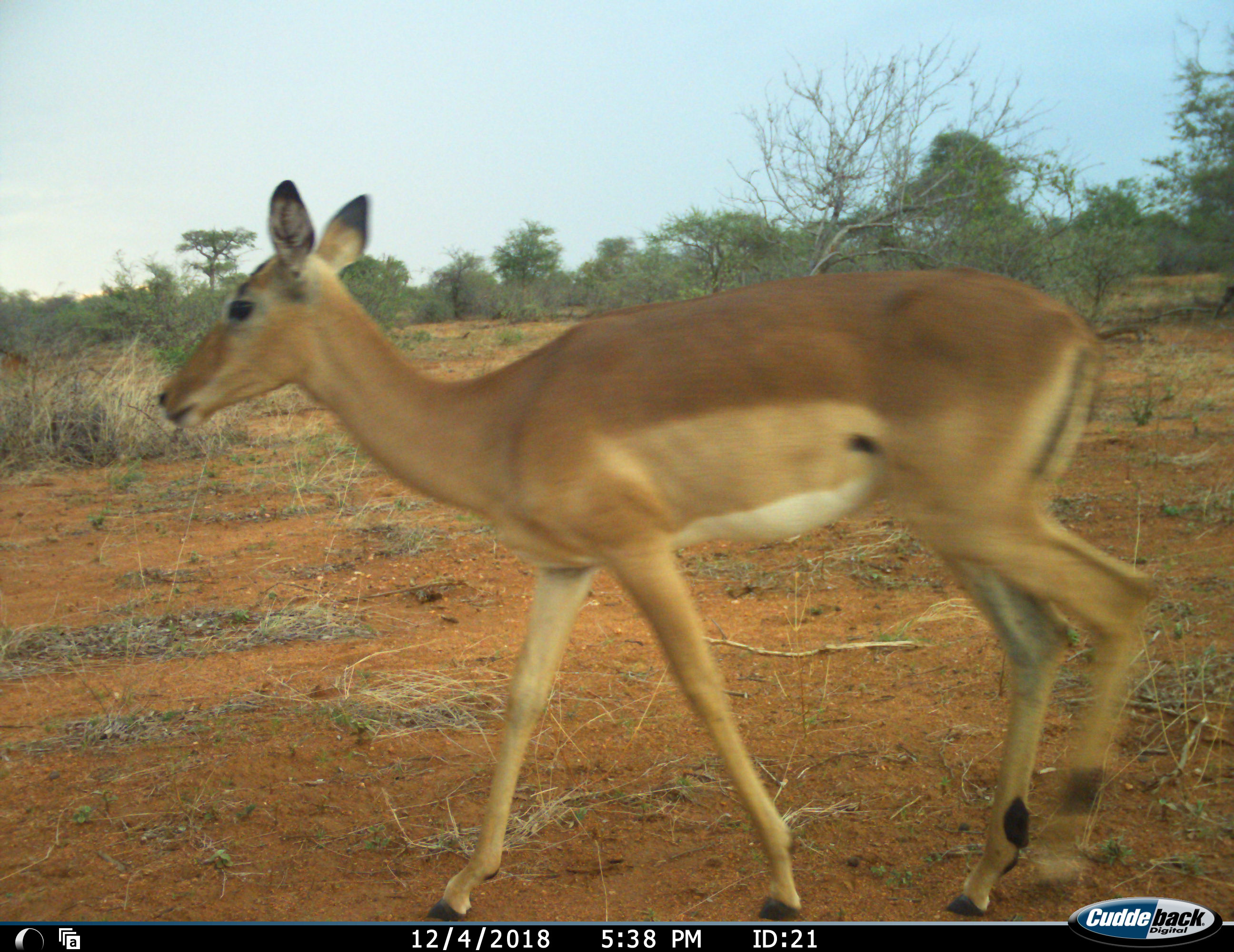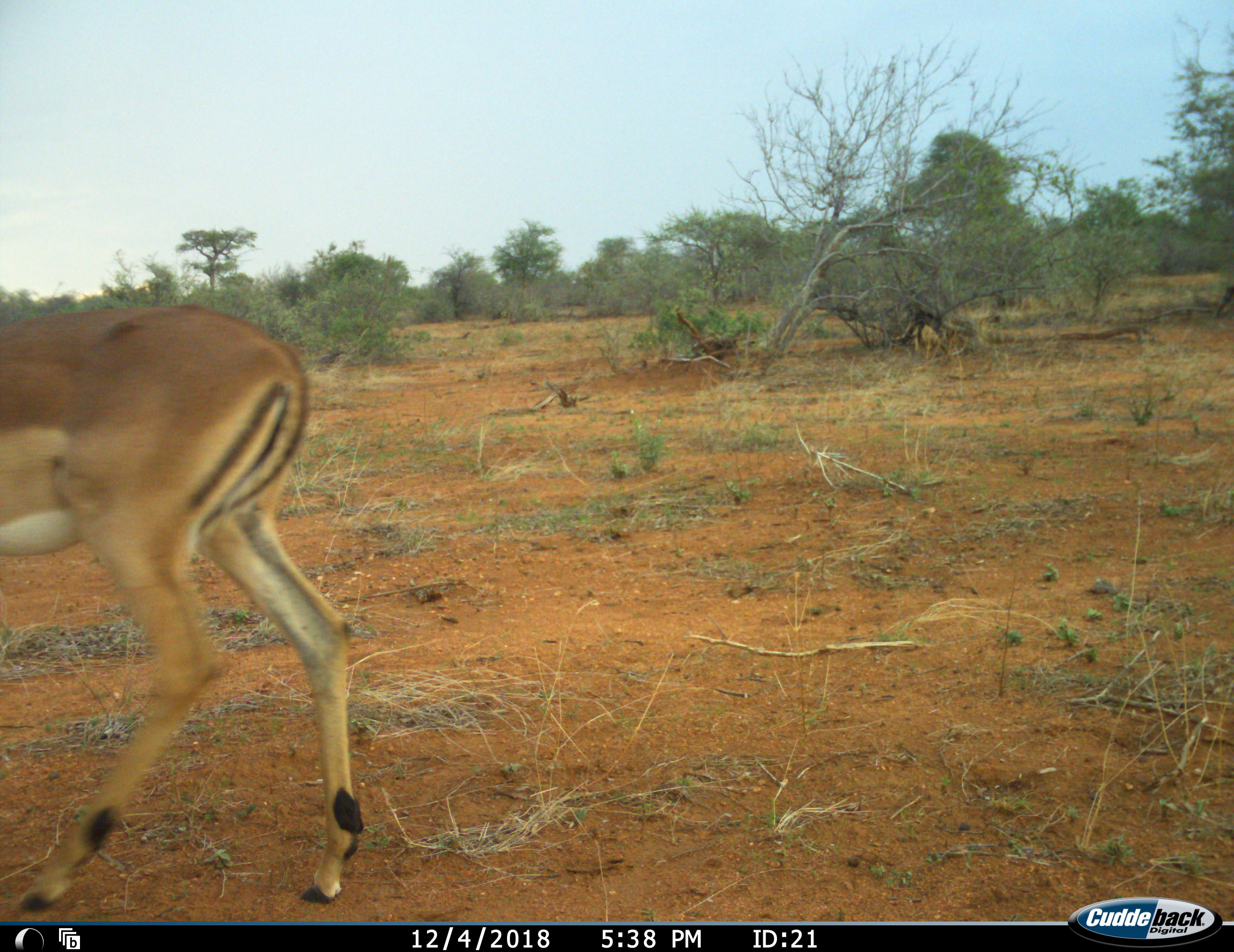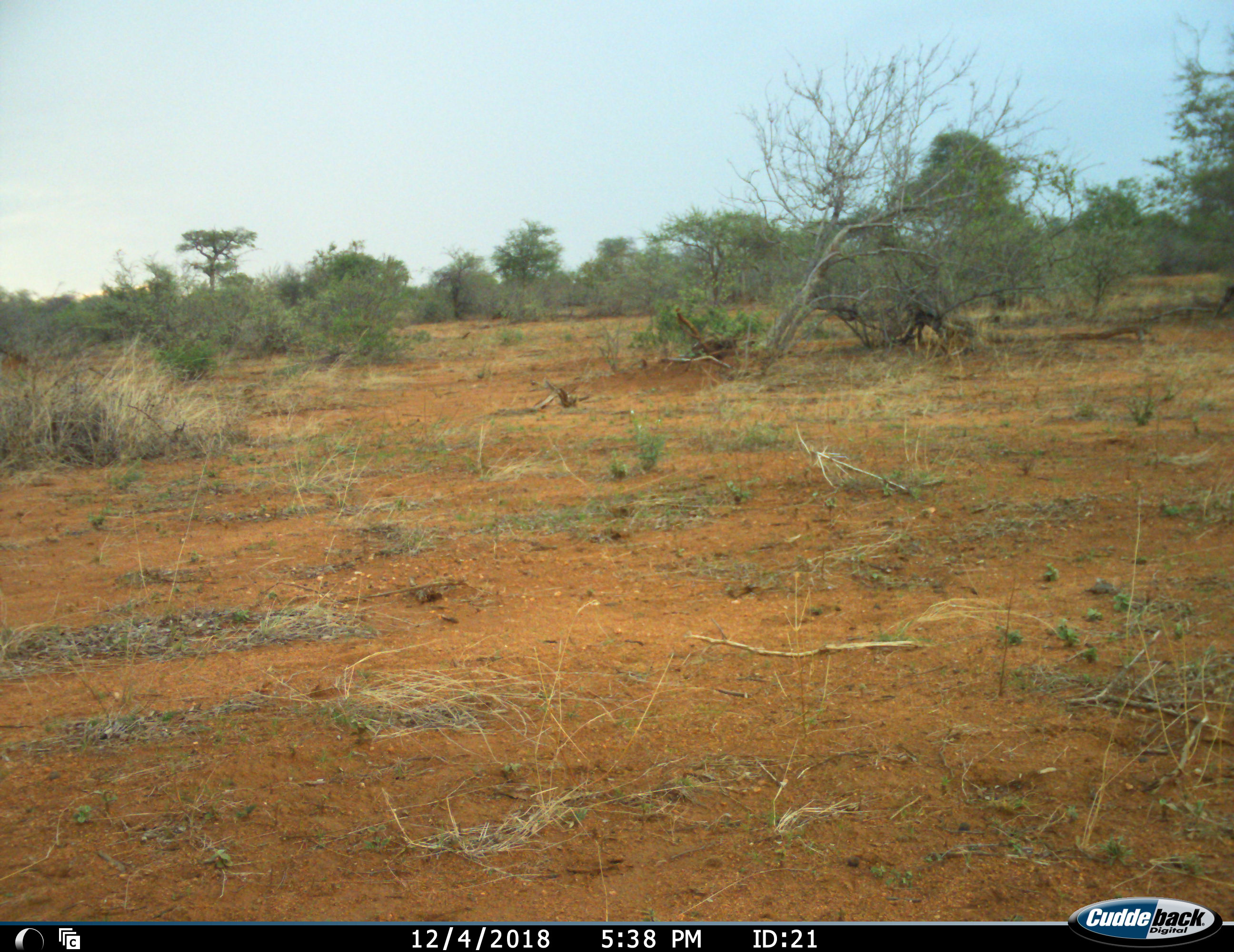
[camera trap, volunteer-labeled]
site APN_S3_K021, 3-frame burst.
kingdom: Animalia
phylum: Chordata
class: Mammalia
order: Artiodactyla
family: Bovidae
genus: Aepyceros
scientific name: Aepyceros melampus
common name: impala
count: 1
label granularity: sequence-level